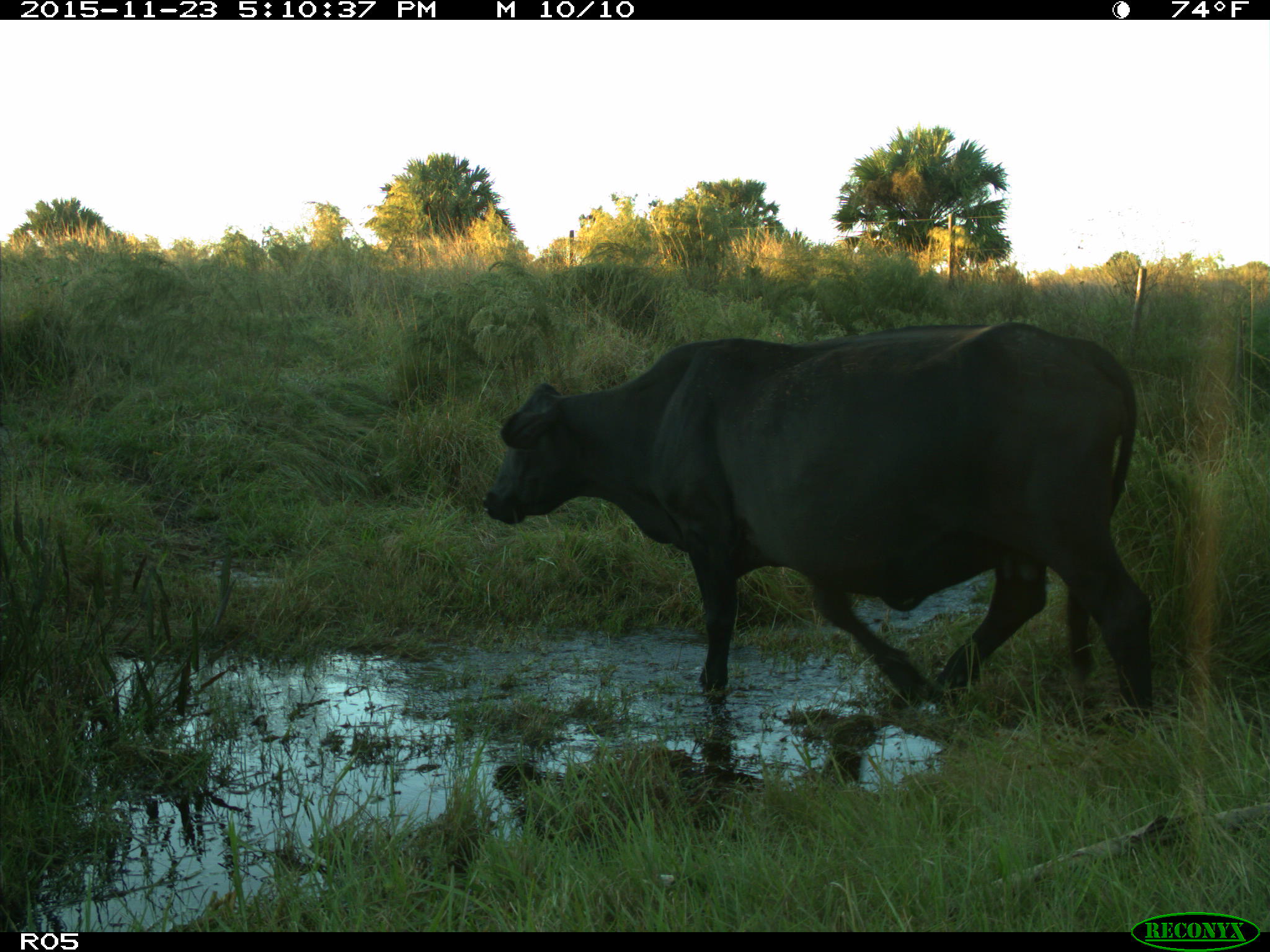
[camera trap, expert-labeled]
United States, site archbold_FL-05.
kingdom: Animalia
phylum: Chordata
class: Mammalia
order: Artiodactyla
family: Bovidae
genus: Bos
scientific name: Bos taurus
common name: domestic cow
Bos taurus (domestic cow).